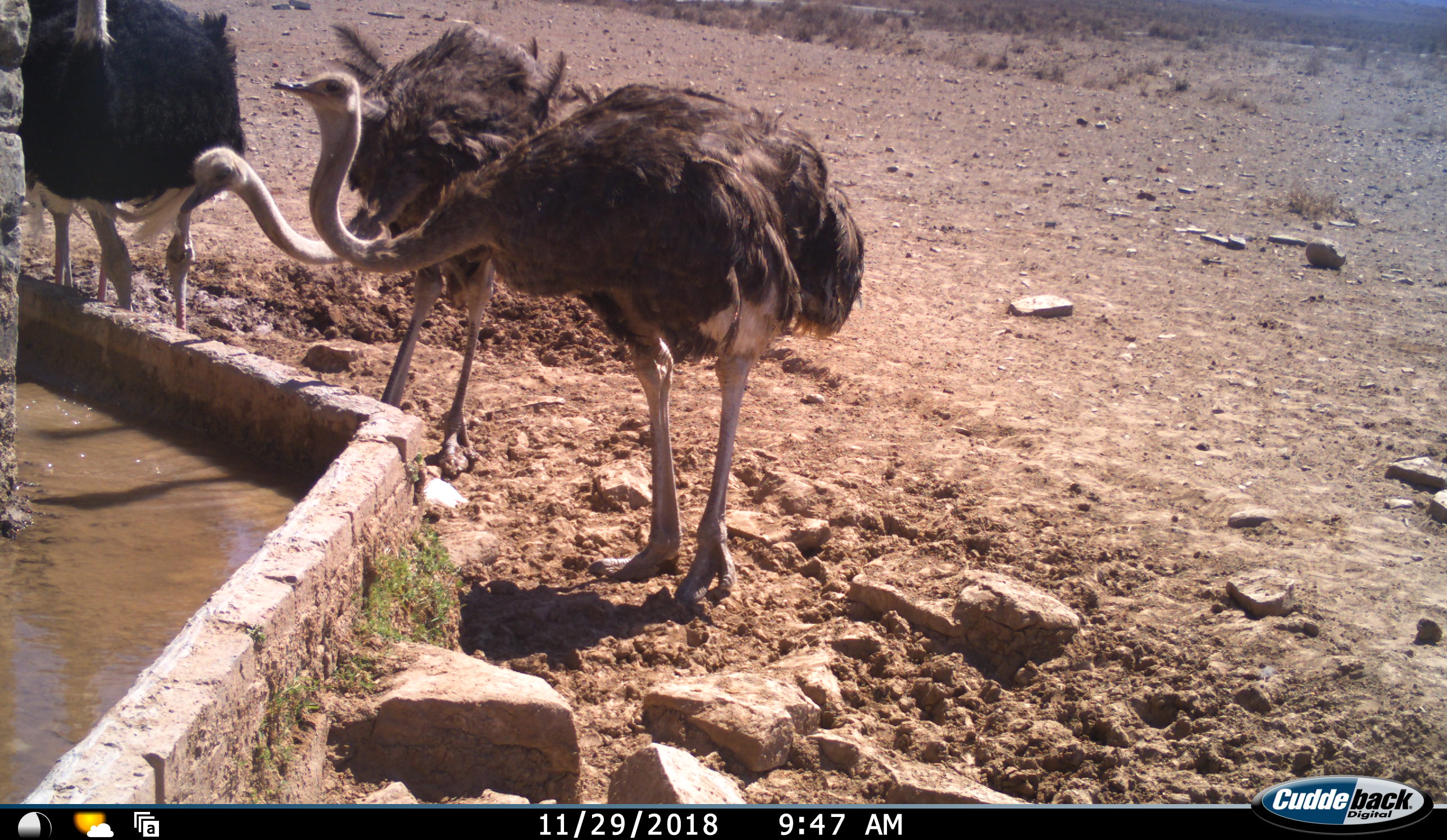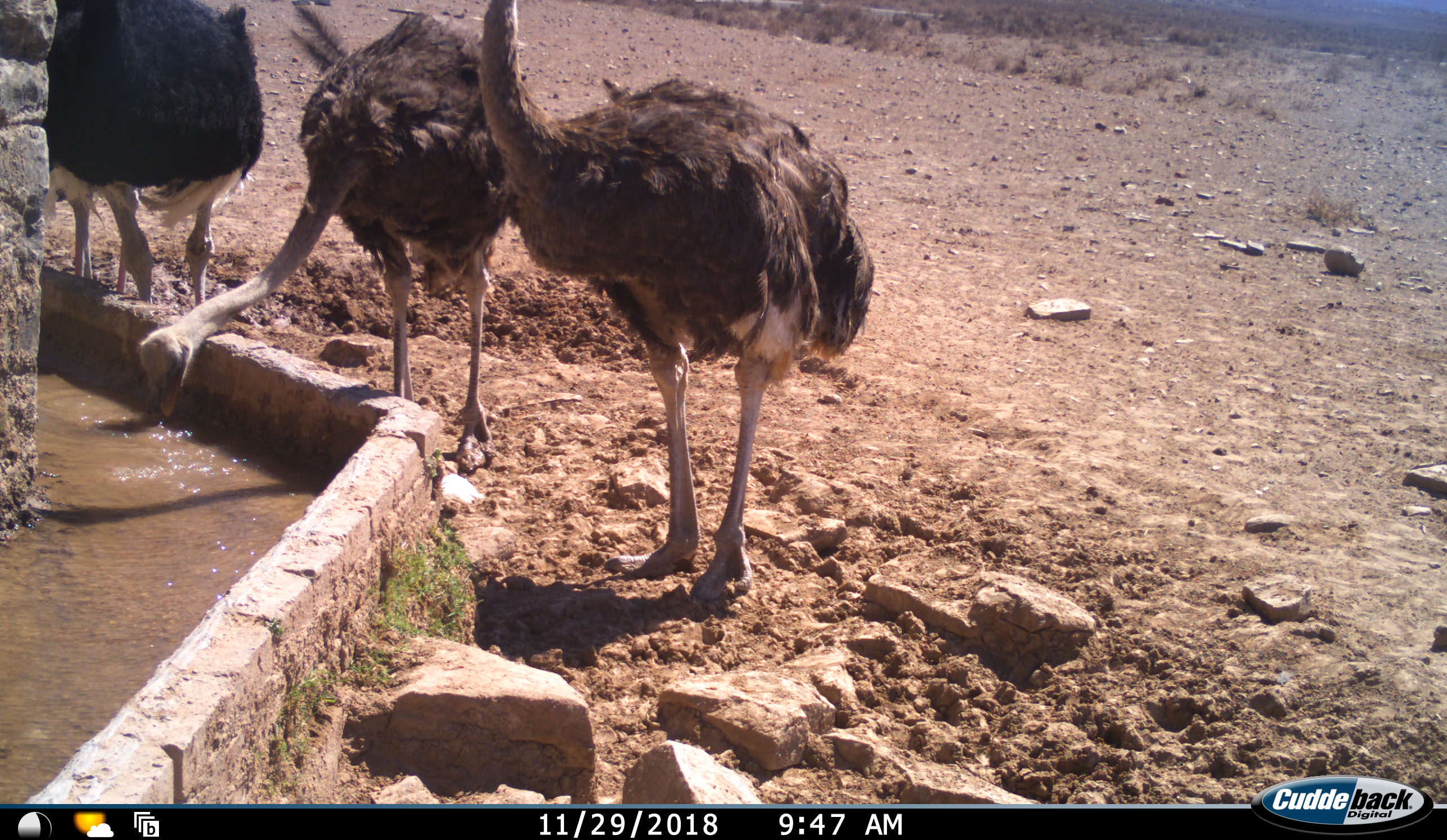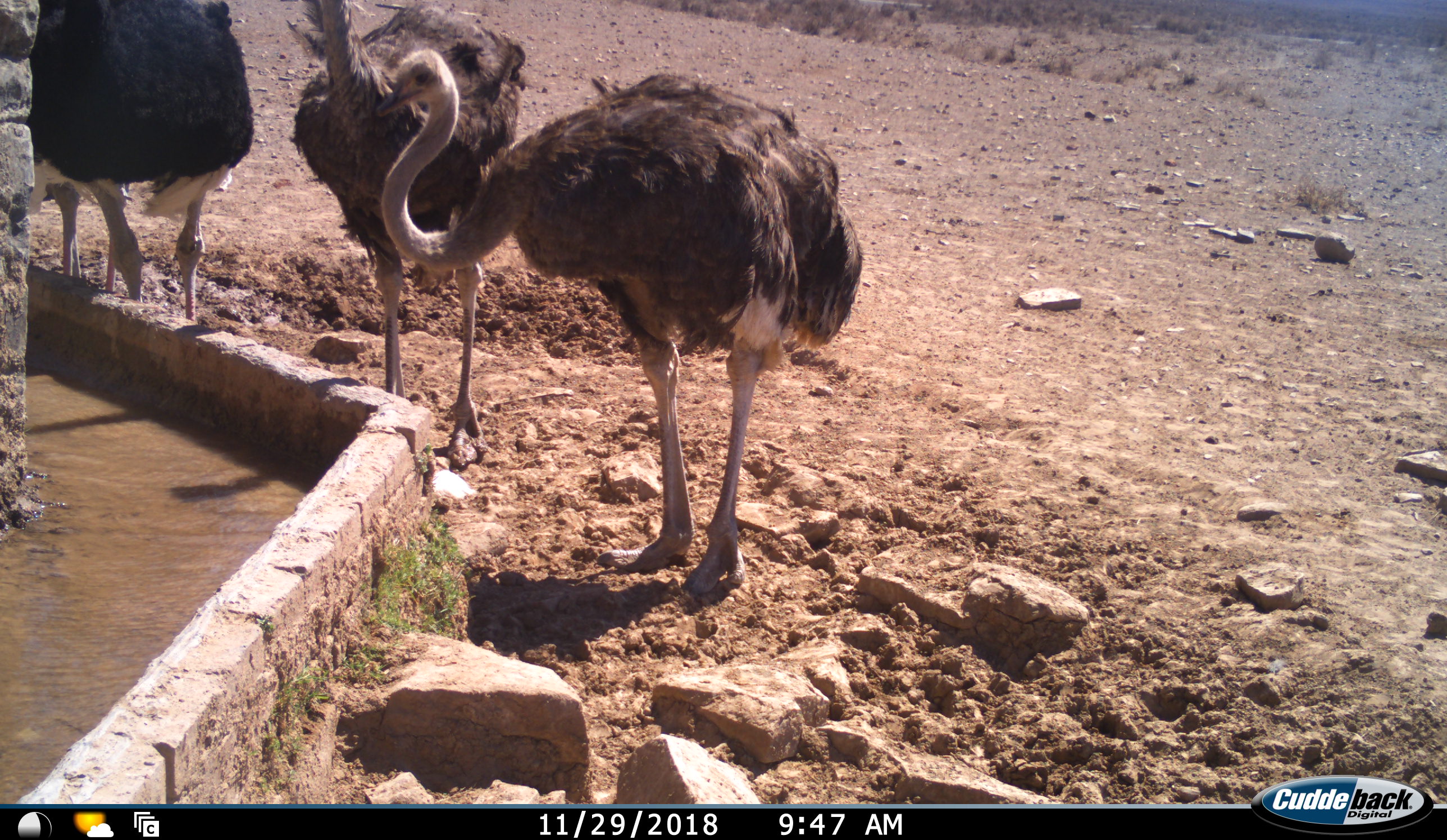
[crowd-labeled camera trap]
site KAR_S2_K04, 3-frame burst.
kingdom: Animalia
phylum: Chordata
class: Aves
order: Struthioniformes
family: Struthionidae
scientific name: Struthionidae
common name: ostrich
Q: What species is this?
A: Ostrich (Struthionidae).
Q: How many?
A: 4.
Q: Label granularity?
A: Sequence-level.